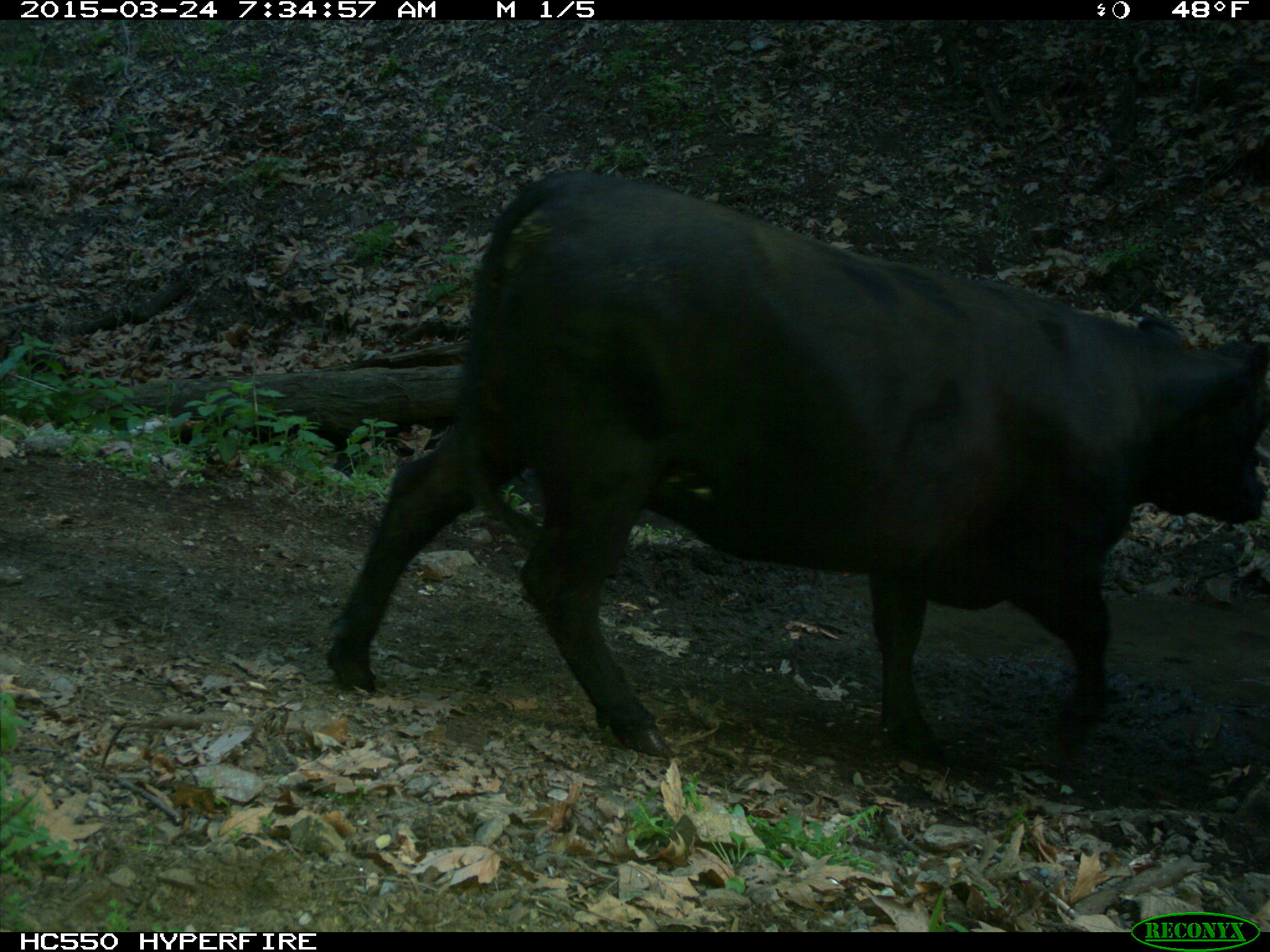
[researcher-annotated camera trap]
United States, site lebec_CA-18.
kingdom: Animalia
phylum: Chordata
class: Mammalia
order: Artiodactyla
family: Bovidae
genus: Bos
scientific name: Bos taurus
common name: domestic cow